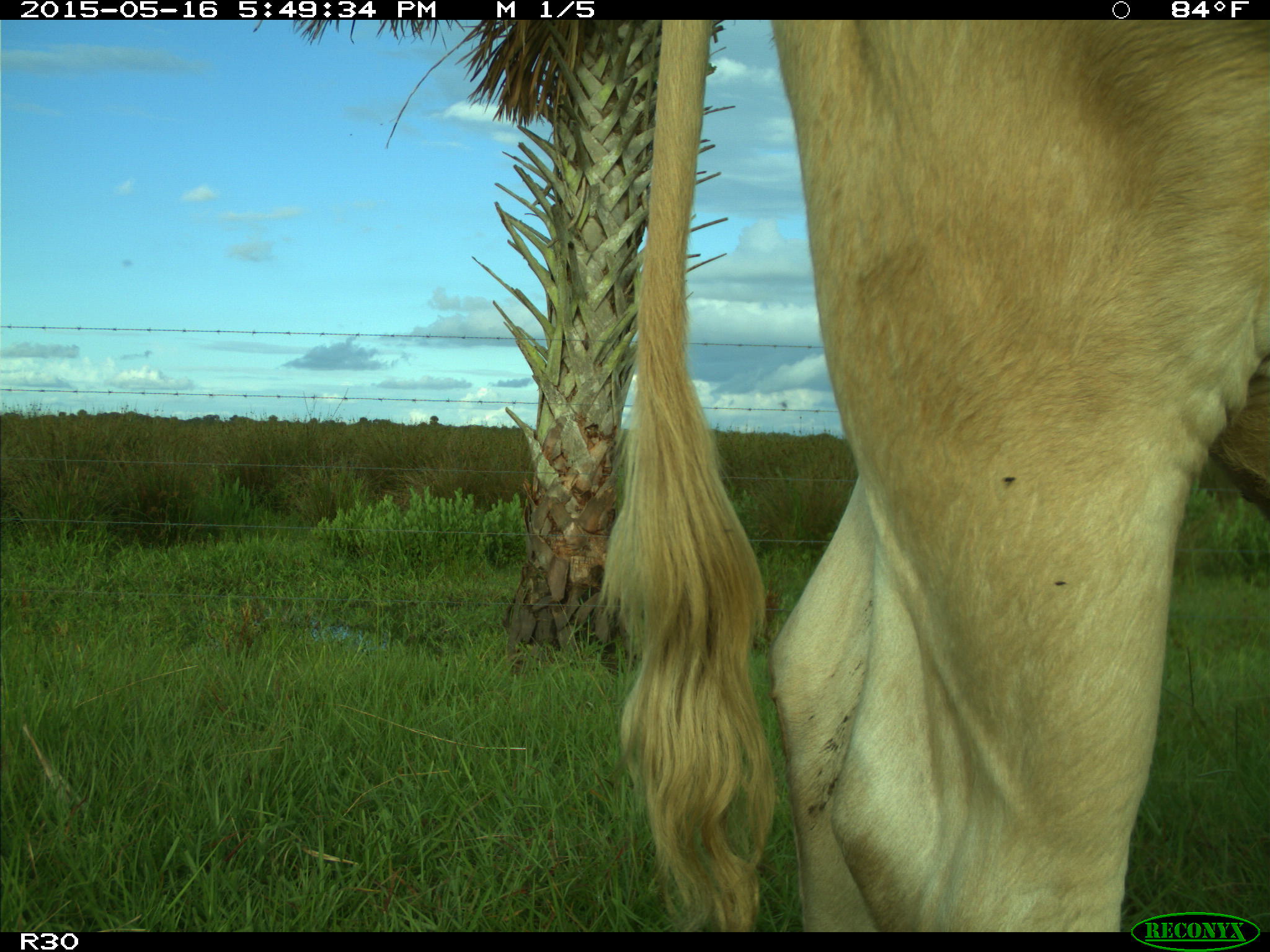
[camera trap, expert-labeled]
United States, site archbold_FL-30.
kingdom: Animalia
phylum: Chordata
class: Mammalia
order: Artiodactyla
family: Bovidae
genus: Bos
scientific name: Bos taurus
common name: domestic cow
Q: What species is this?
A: Bos taurus (domestic cow).